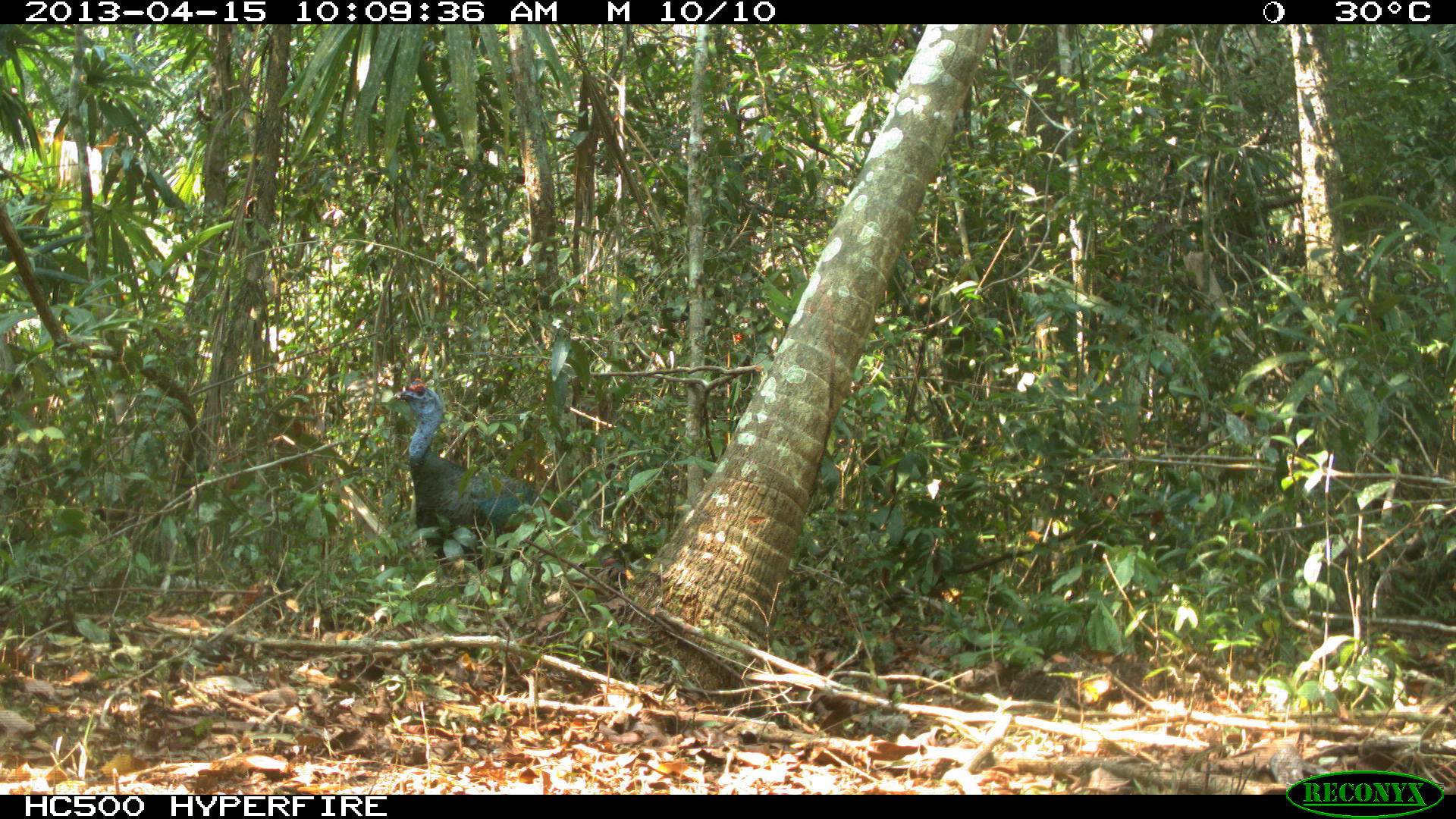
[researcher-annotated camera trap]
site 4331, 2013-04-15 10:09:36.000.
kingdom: Animalia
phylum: Chordata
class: Aves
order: Galliformes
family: Phasianidae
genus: Meleagris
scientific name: Meleagris ocellata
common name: ocellated turkey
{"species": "Meleagris ocellata (ocellated turkey)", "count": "1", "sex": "male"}